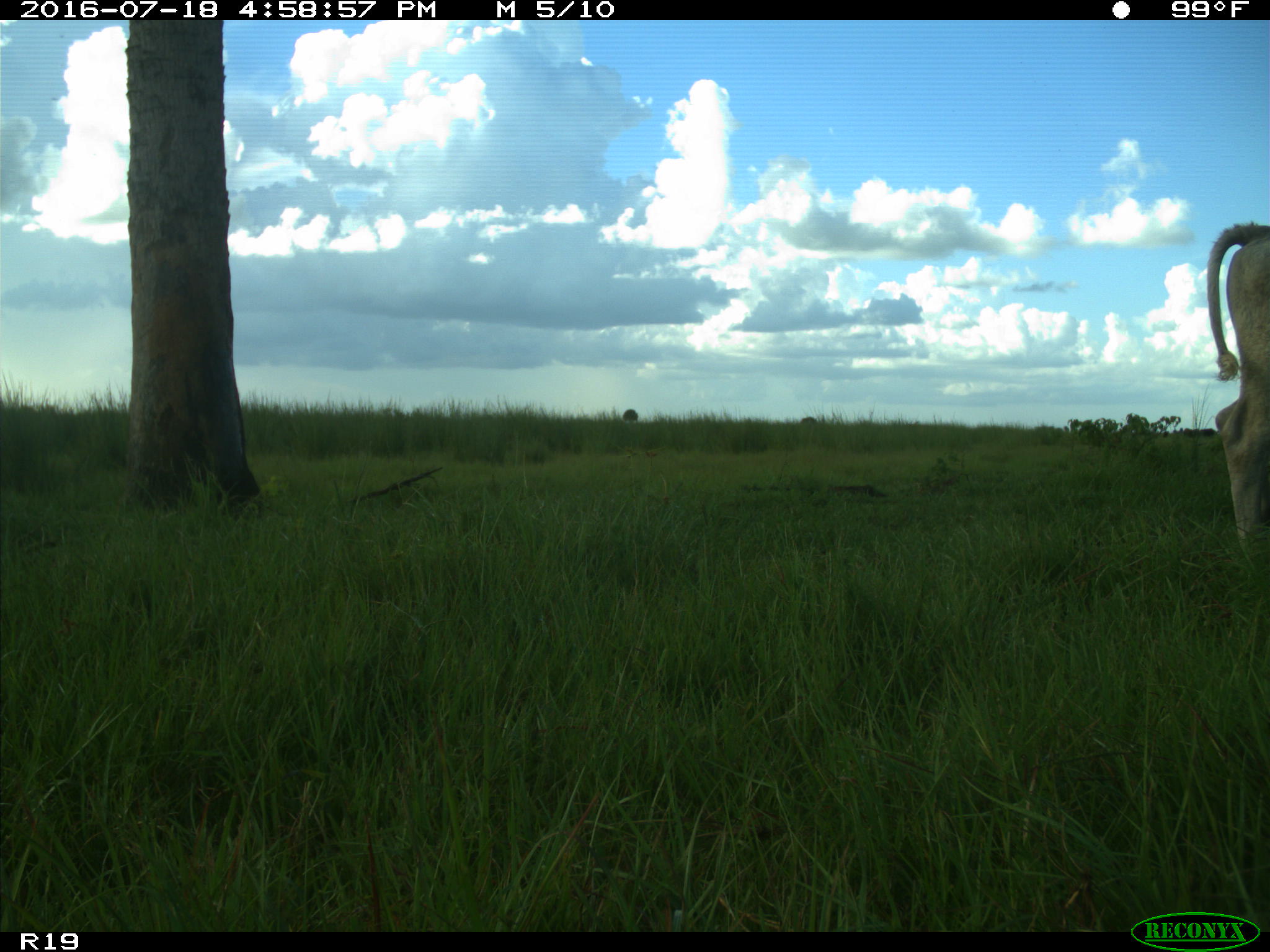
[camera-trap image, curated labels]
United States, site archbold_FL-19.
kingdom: Animalia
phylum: Chordata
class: Mammalia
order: Artiodactyla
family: Bovidae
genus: Bos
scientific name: Bos taurus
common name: domestic cow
Bos taurus (domestic cow).